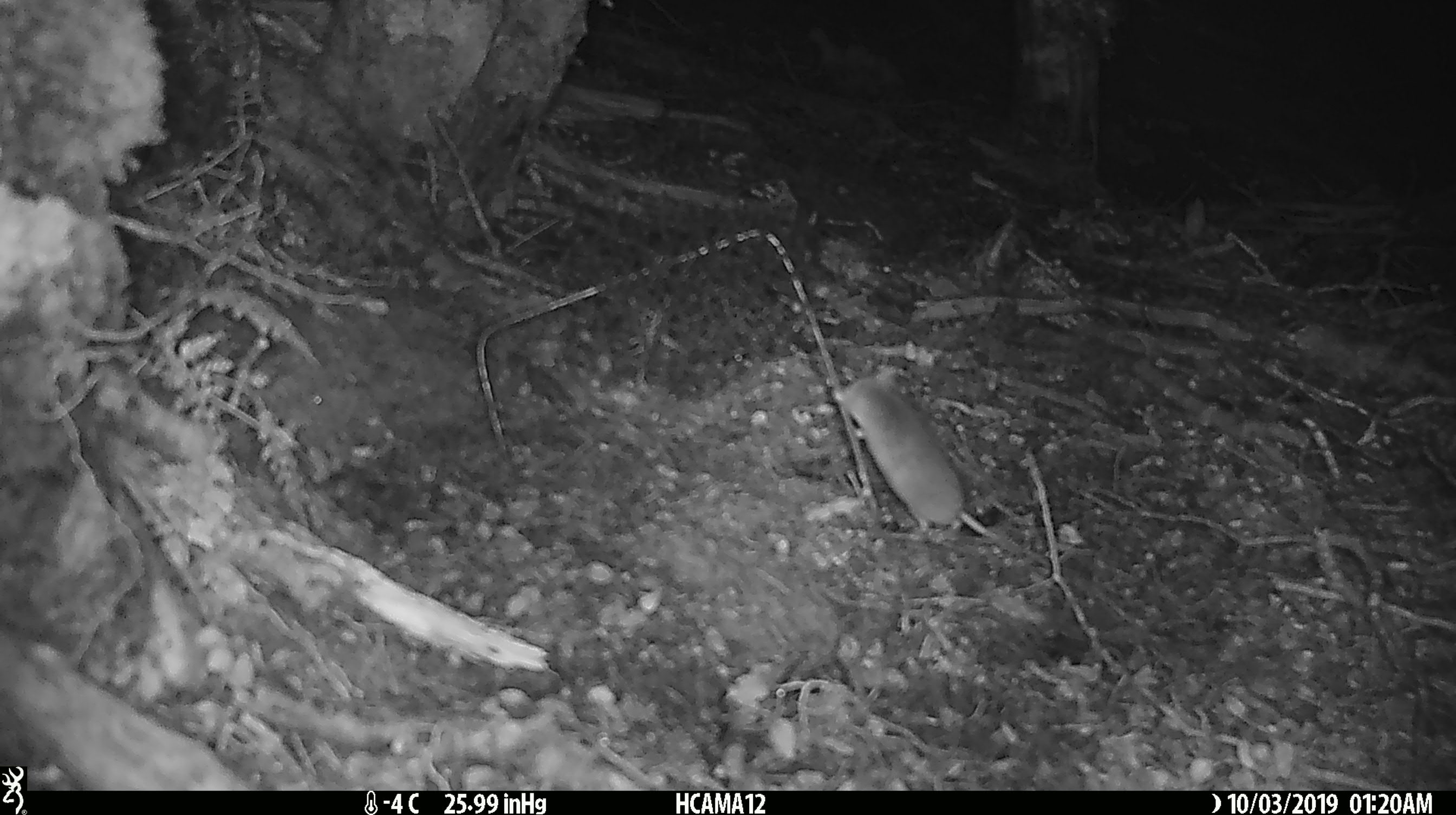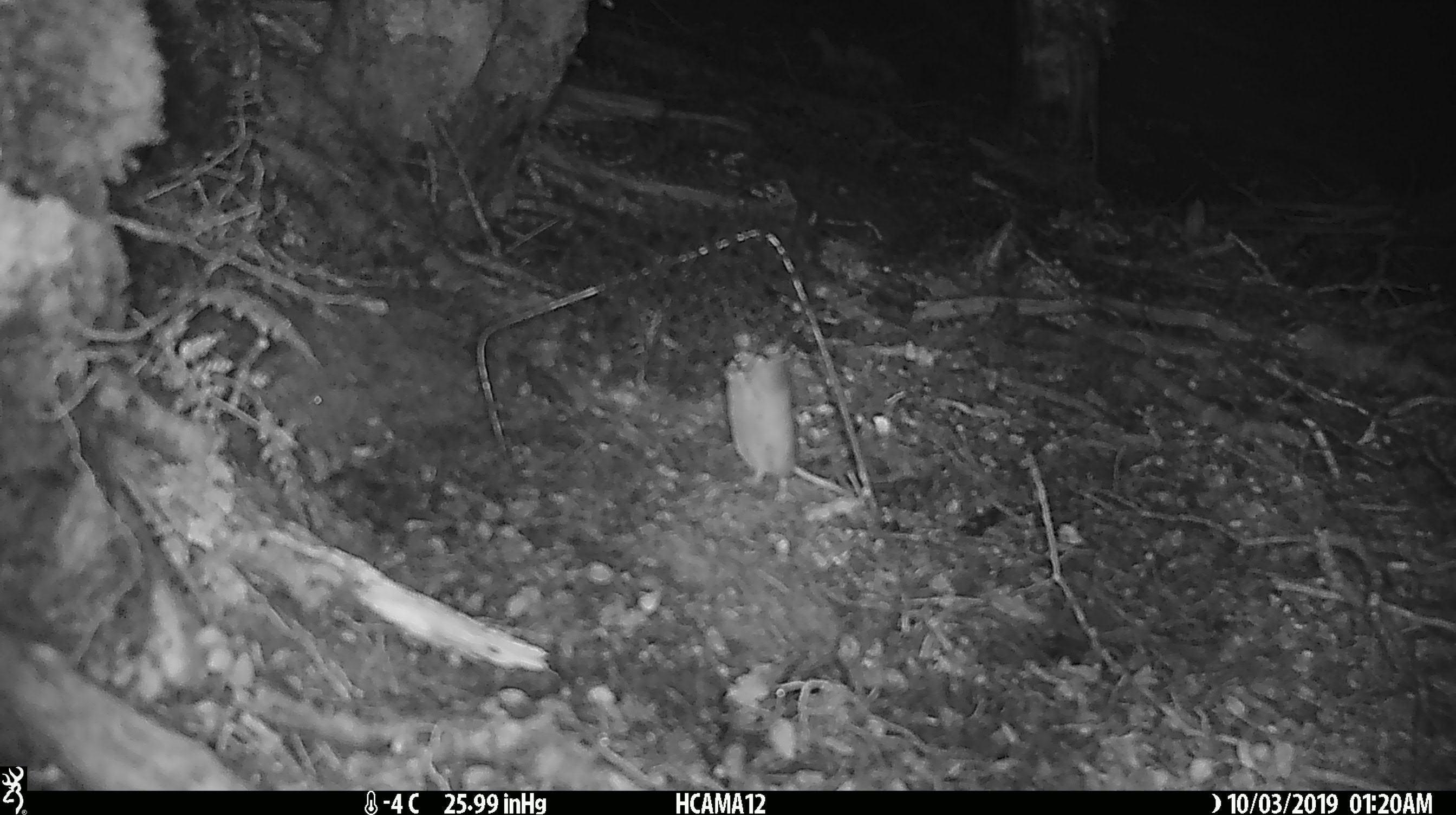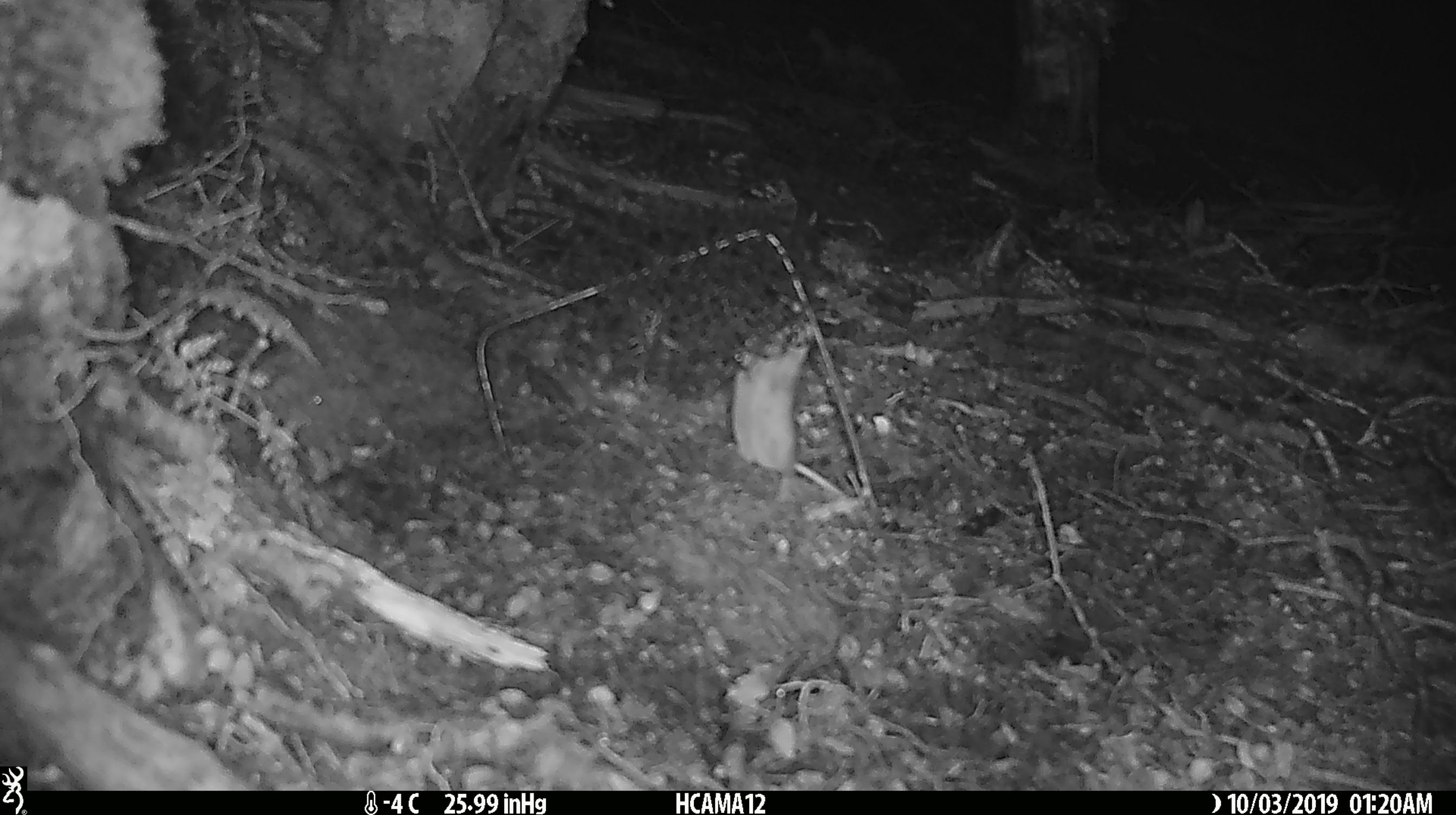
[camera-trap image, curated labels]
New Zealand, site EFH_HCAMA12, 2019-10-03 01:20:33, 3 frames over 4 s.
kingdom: Animalia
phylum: Chordata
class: Mammalia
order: Rodentia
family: Muridae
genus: Mus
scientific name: Mus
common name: mouse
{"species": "mouse (Mus)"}